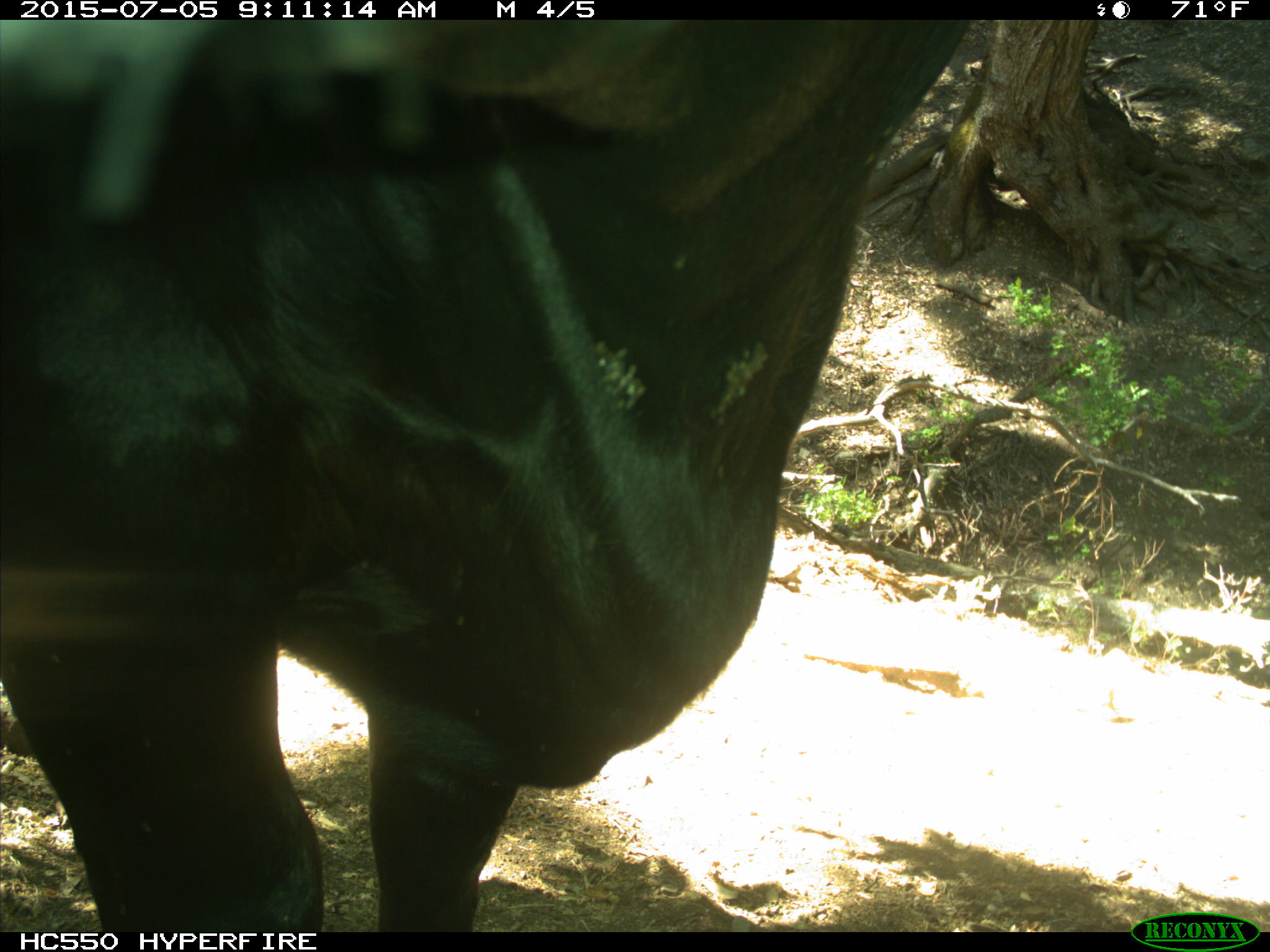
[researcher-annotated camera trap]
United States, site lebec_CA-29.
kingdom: Animalia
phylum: Chordata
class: Mammalia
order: Artiodactyla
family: Bovidae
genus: Bos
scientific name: Bos taurus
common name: domestic cow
Bos taurus (domestic cow).